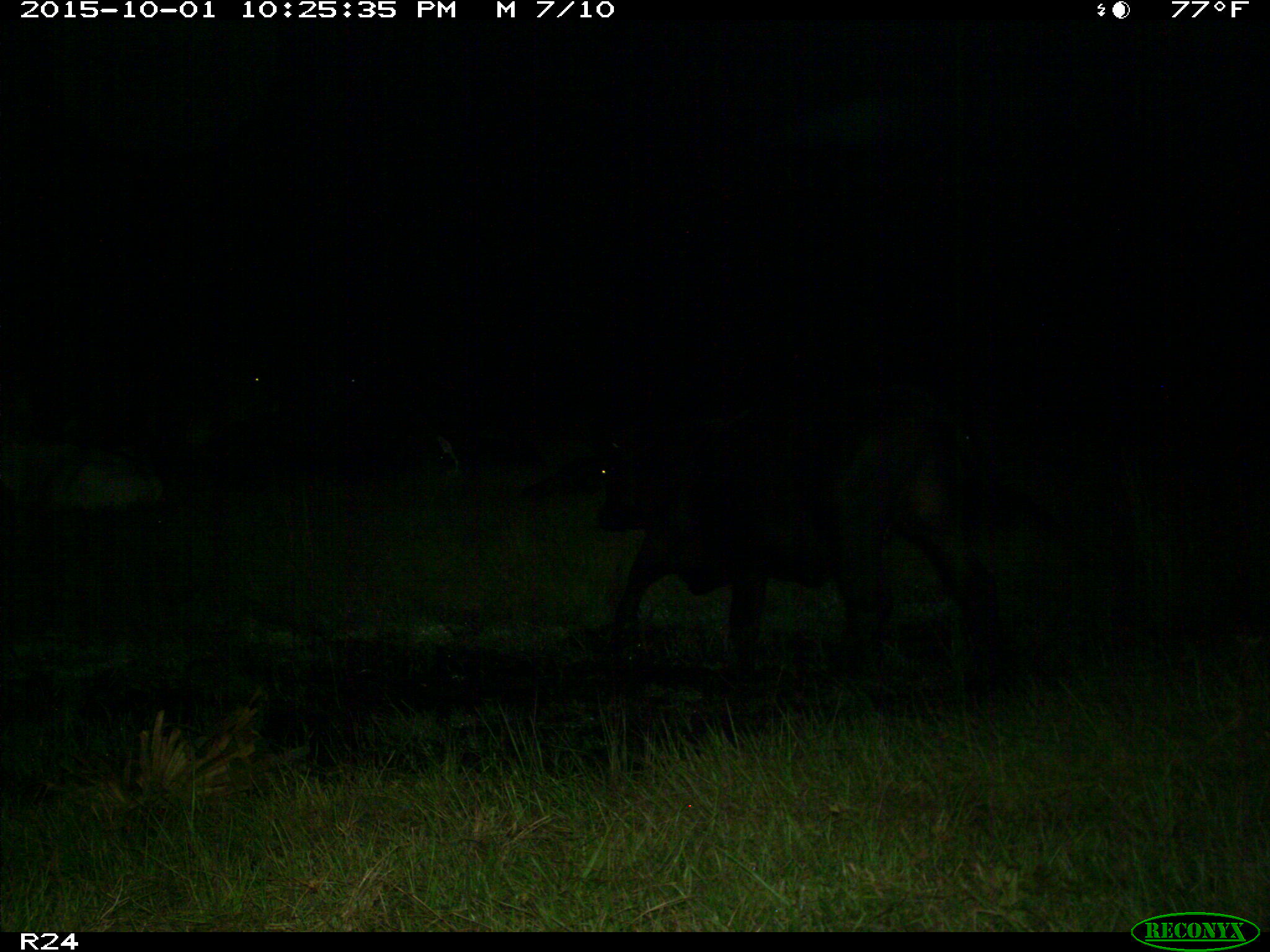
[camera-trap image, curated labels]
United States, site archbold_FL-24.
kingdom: Animalia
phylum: Chordata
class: Mammalia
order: Artiodactyla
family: Bovidae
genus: Bos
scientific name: Bos taurus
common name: domestic cow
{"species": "Bos taurus (domestic cow)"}